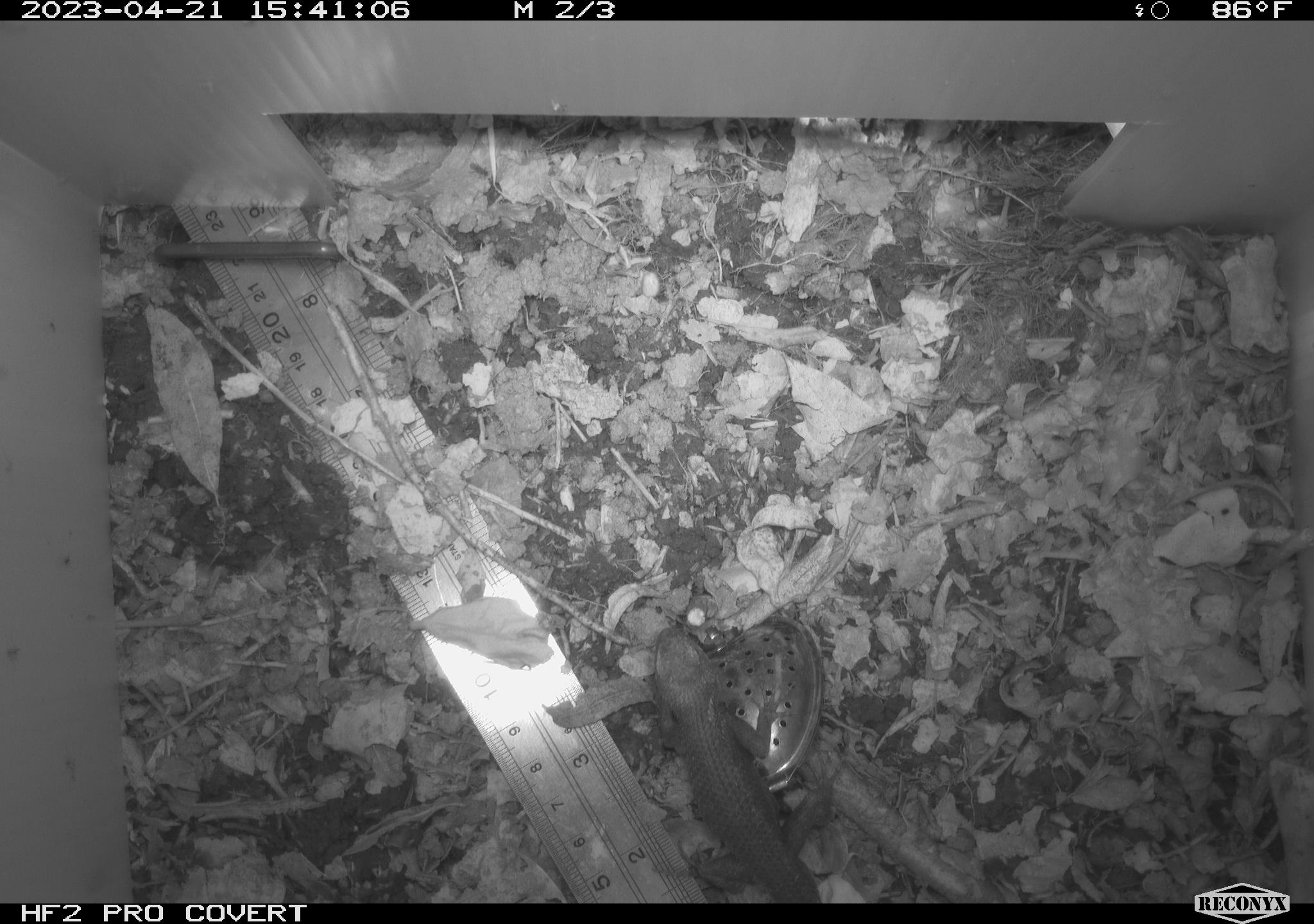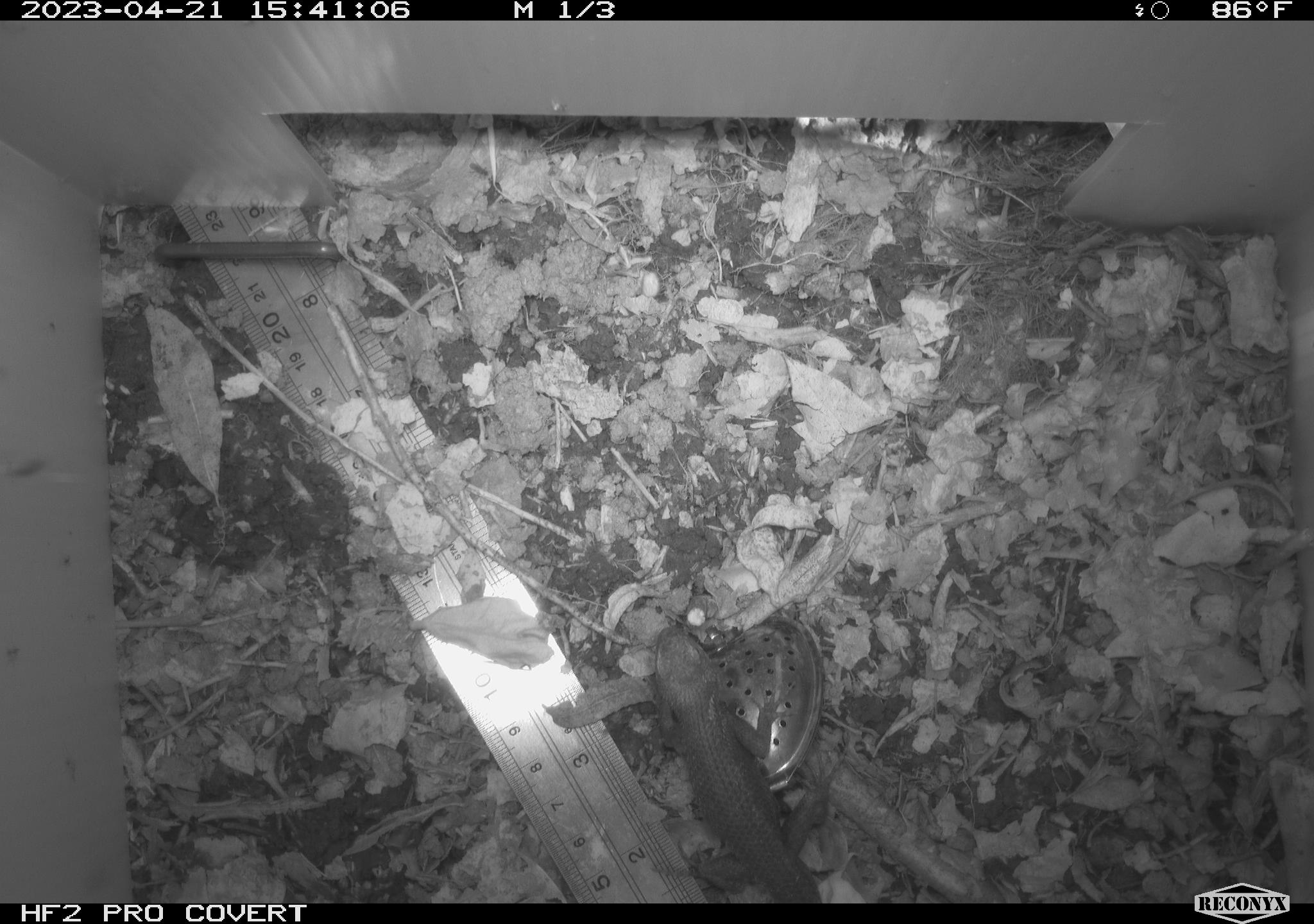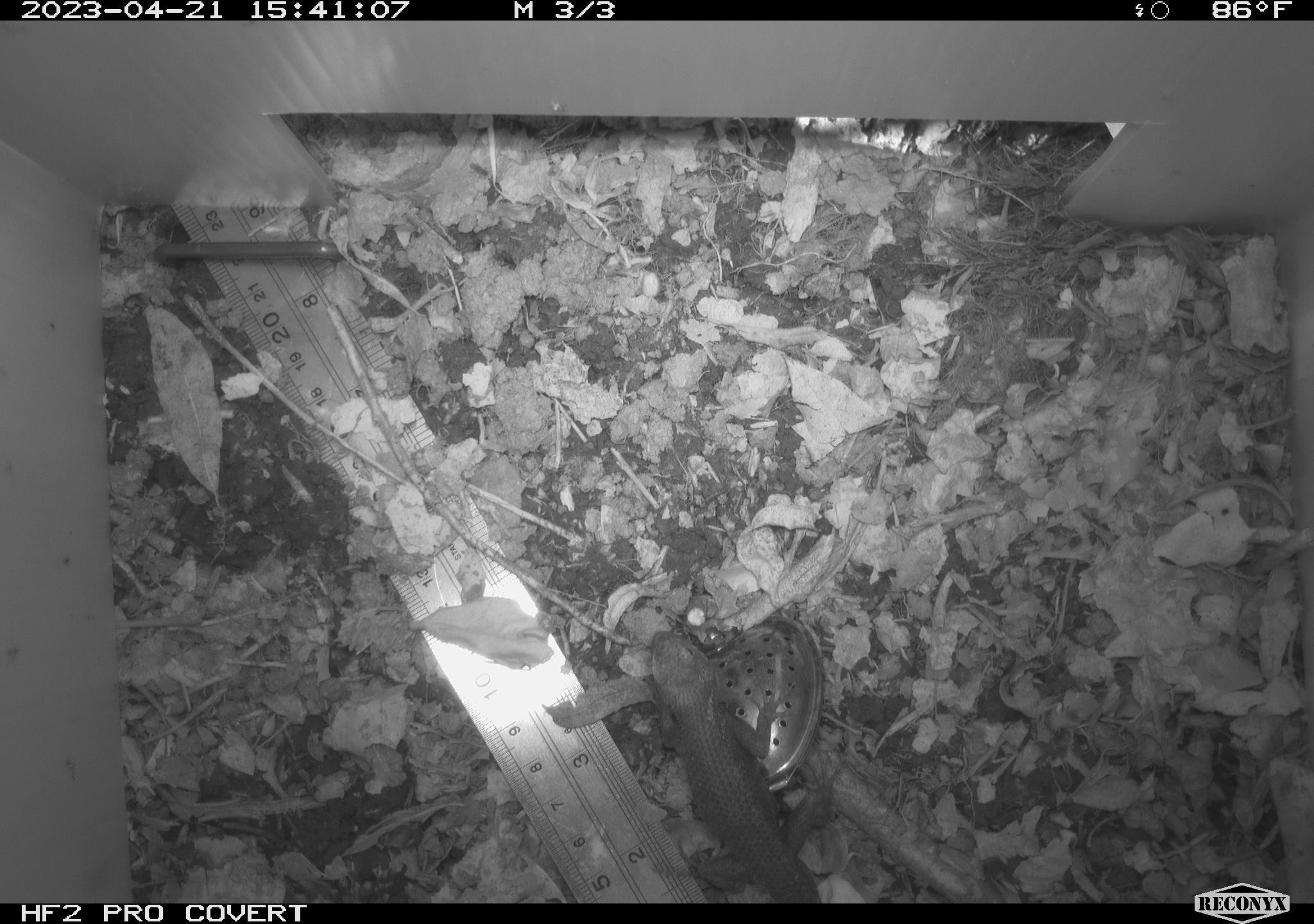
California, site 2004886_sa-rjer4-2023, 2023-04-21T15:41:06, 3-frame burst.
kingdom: Animalia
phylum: Chordata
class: Reptilia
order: Squamata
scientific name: Squamata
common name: lizards and snakes